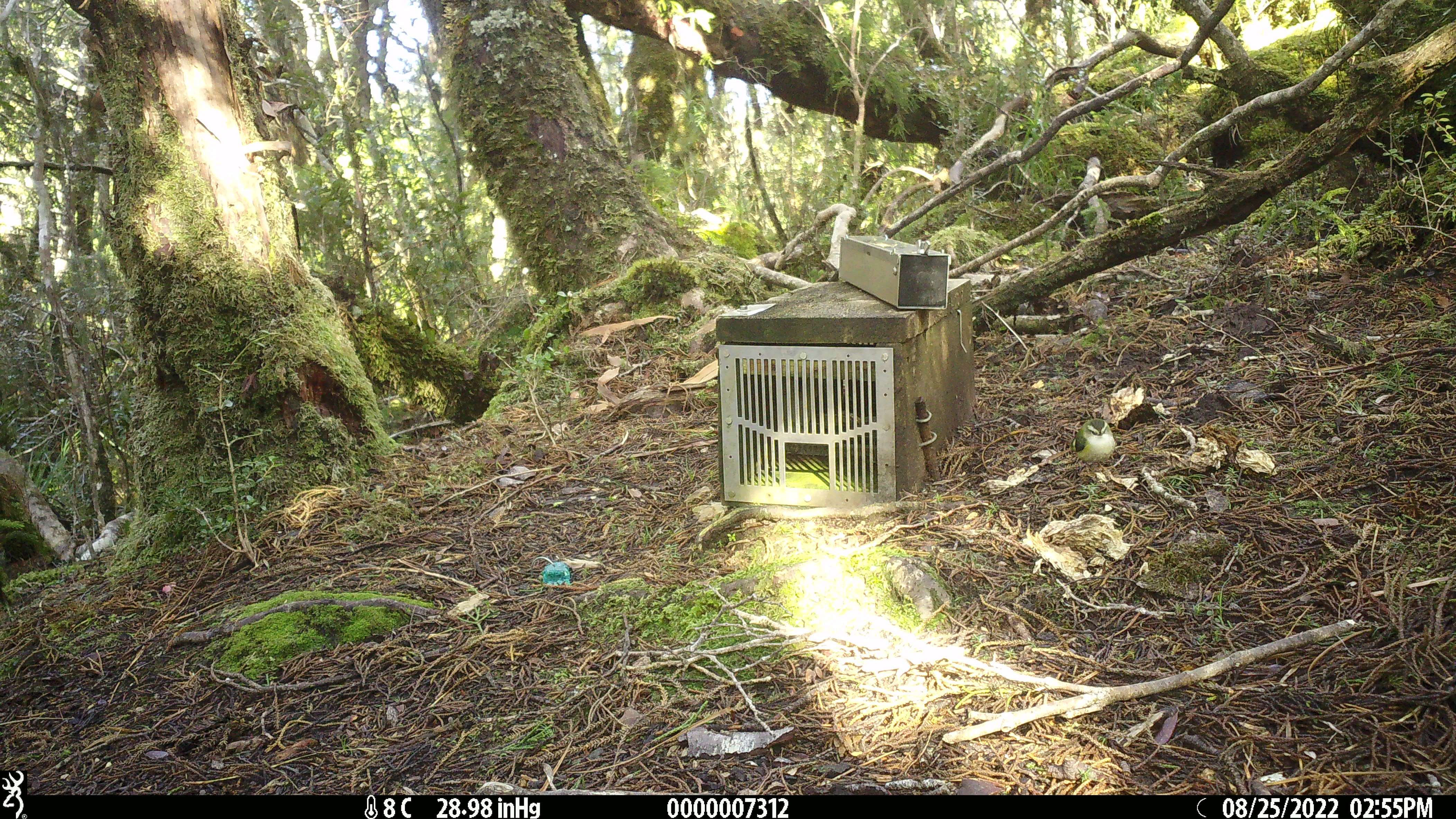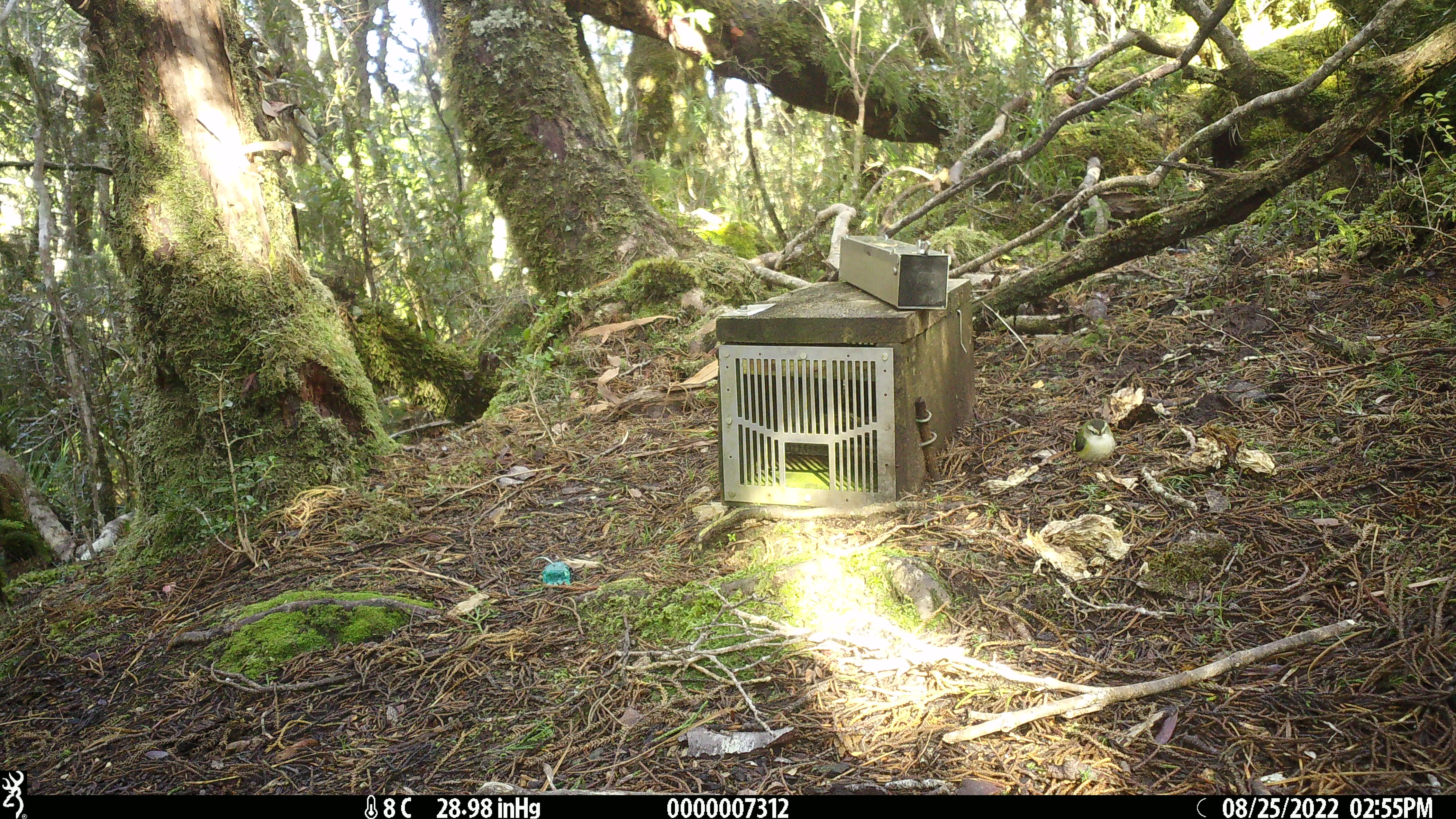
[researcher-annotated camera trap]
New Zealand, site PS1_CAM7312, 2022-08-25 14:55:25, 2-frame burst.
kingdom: Animalia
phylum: Chordata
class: Aves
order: Passeriformes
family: Acanthisittidae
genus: Acanthisitta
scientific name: Acanthisitta chloris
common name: rifleman